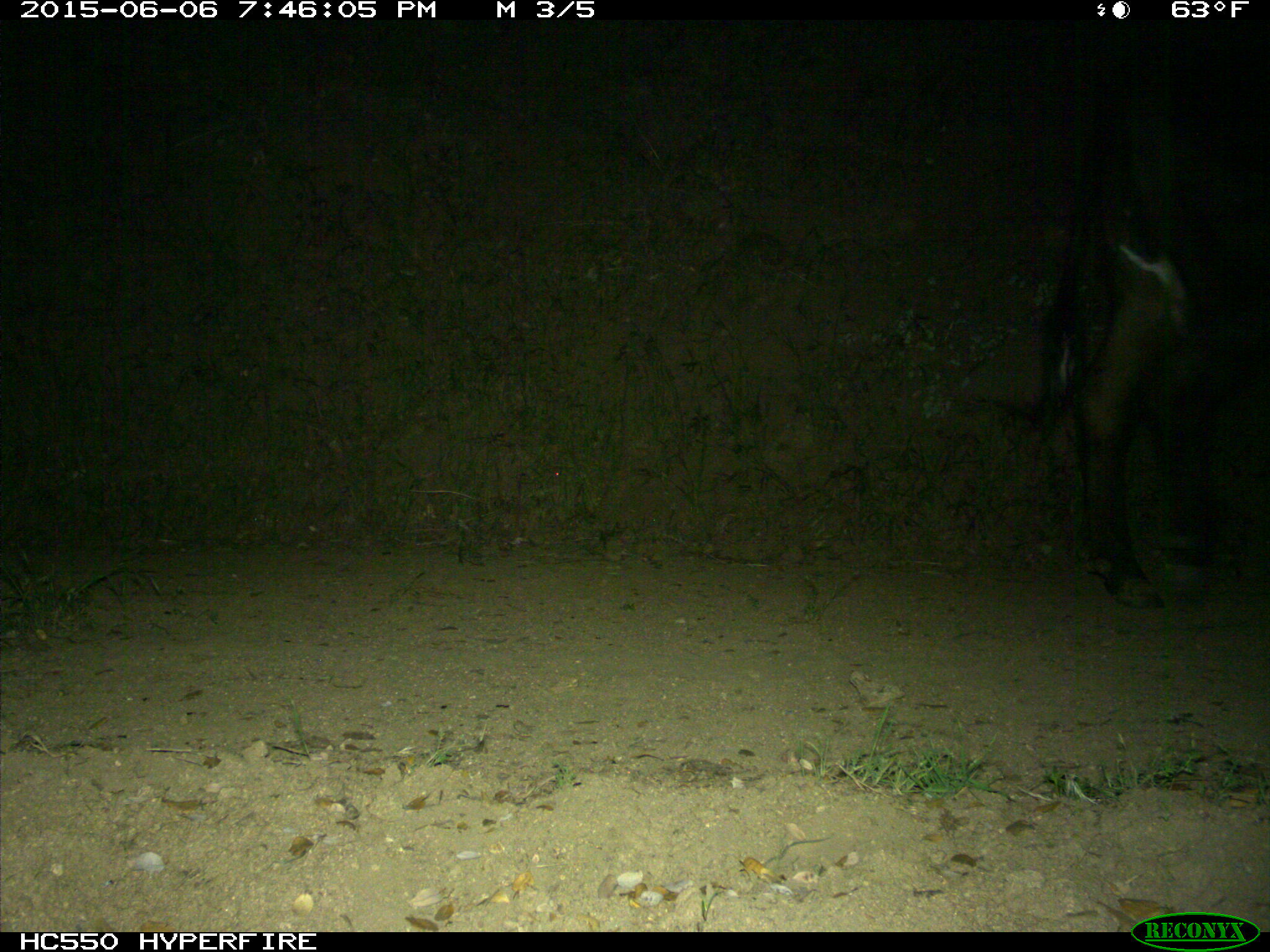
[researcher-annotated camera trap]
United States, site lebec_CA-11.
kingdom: Animalia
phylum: Chordata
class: Mammalia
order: Artiodactyla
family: Bovidae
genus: Bos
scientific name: Bos taurus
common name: domestic cow